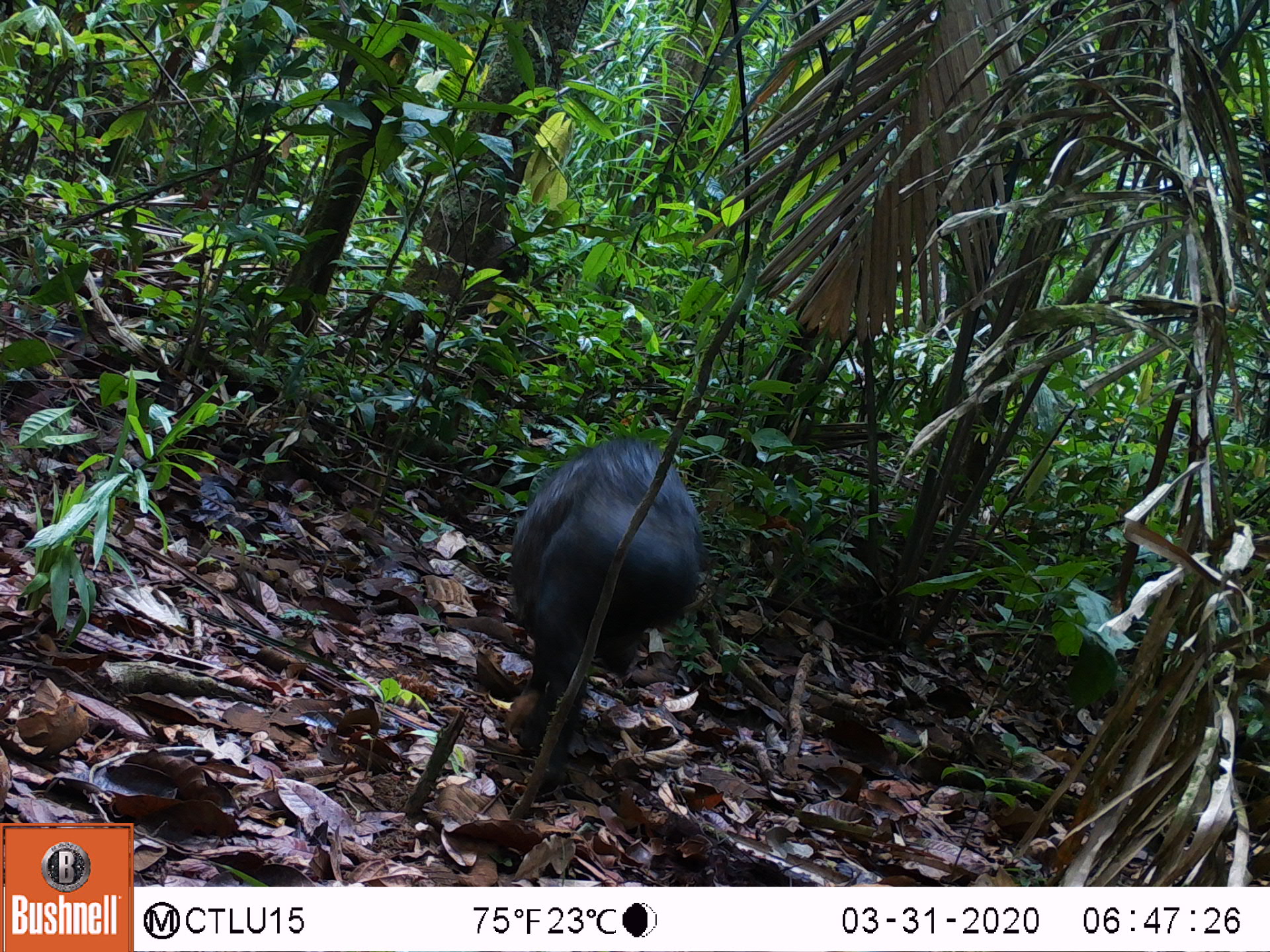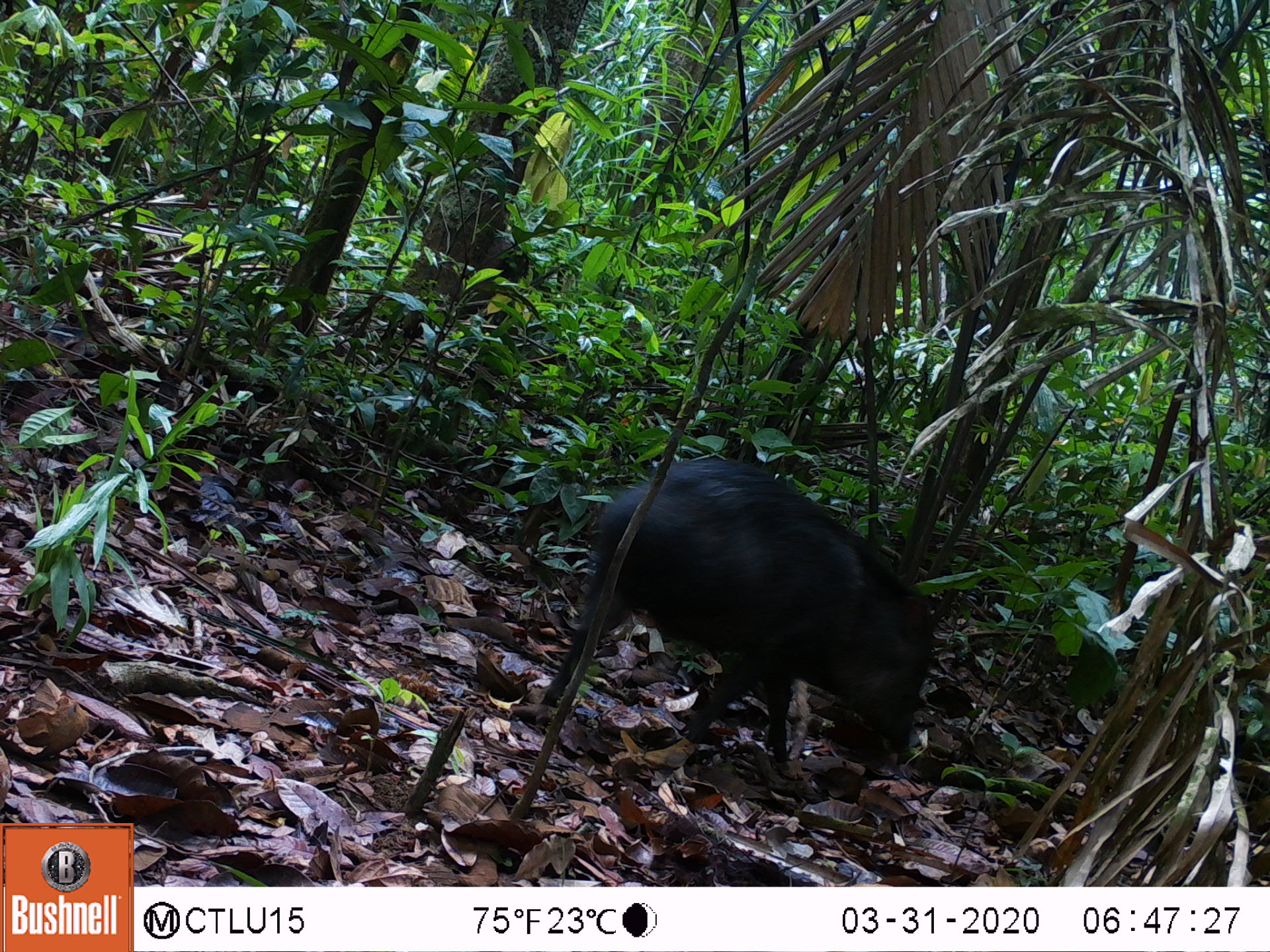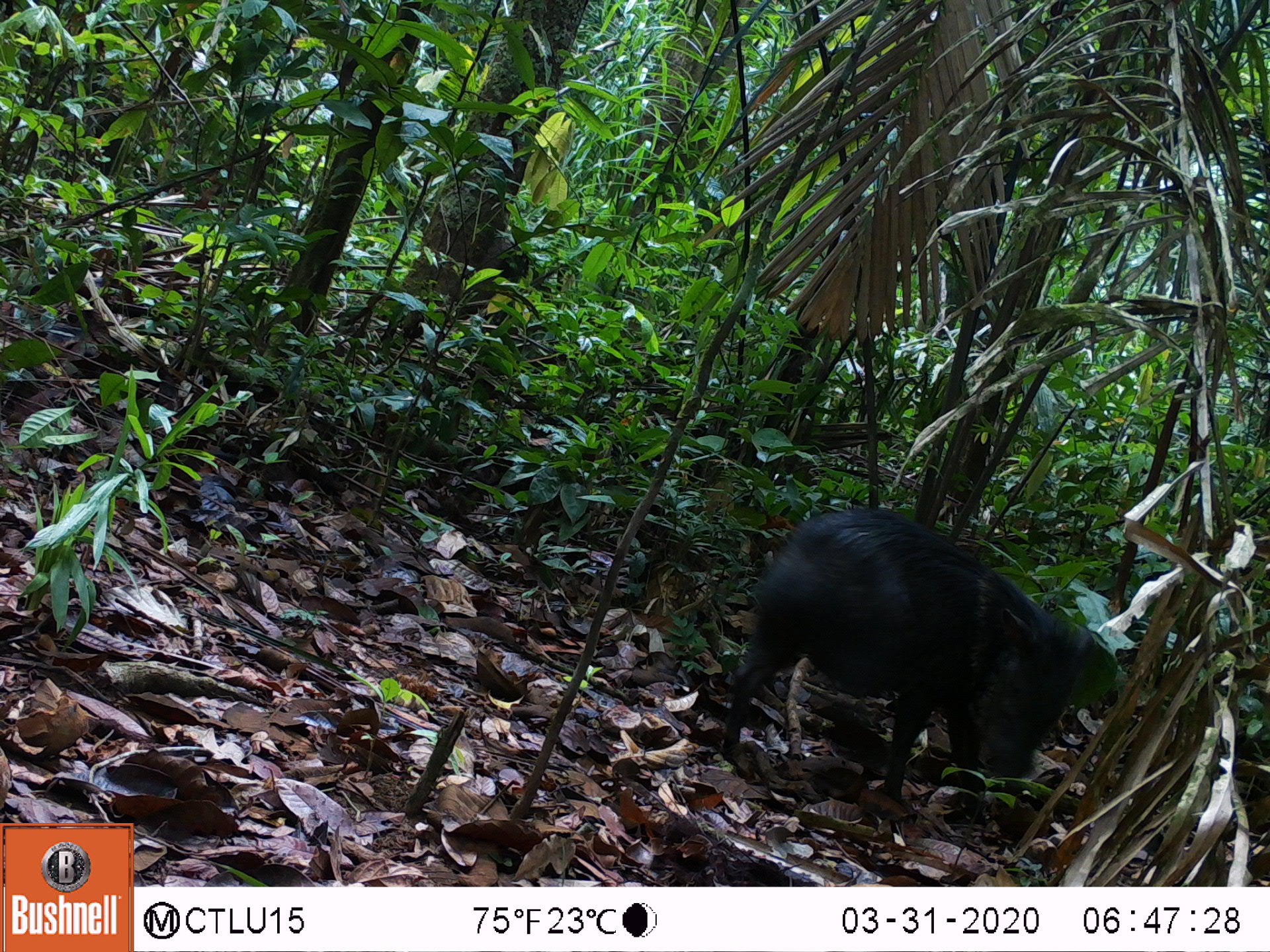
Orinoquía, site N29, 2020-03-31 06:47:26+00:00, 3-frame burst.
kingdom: Animalia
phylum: Chordata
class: Mammalia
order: Artiodactyla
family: Tayassuidae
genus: Pecari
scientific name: Pecari tajacu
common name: collared peccary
Collared peccary (Pecari tajacu).